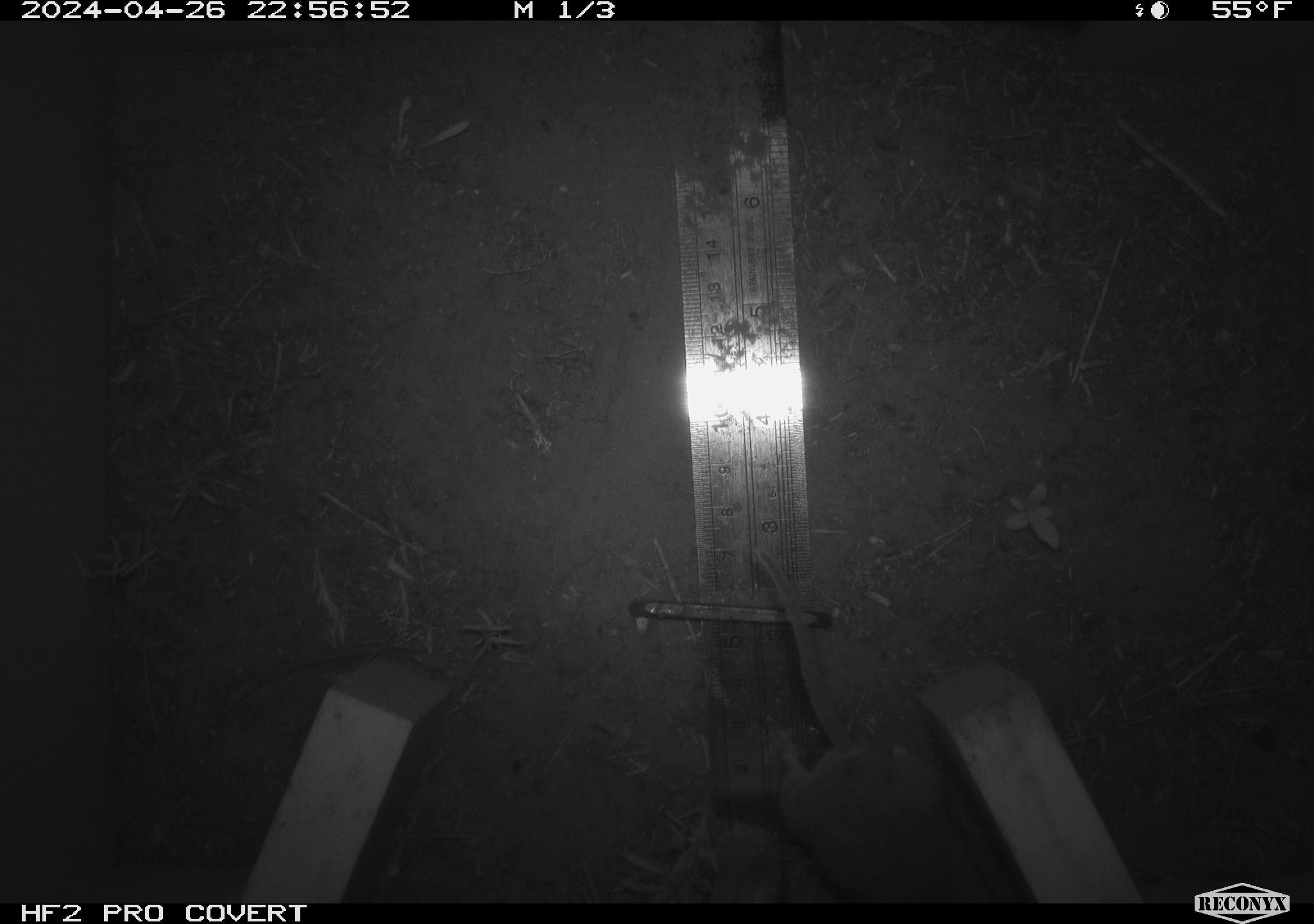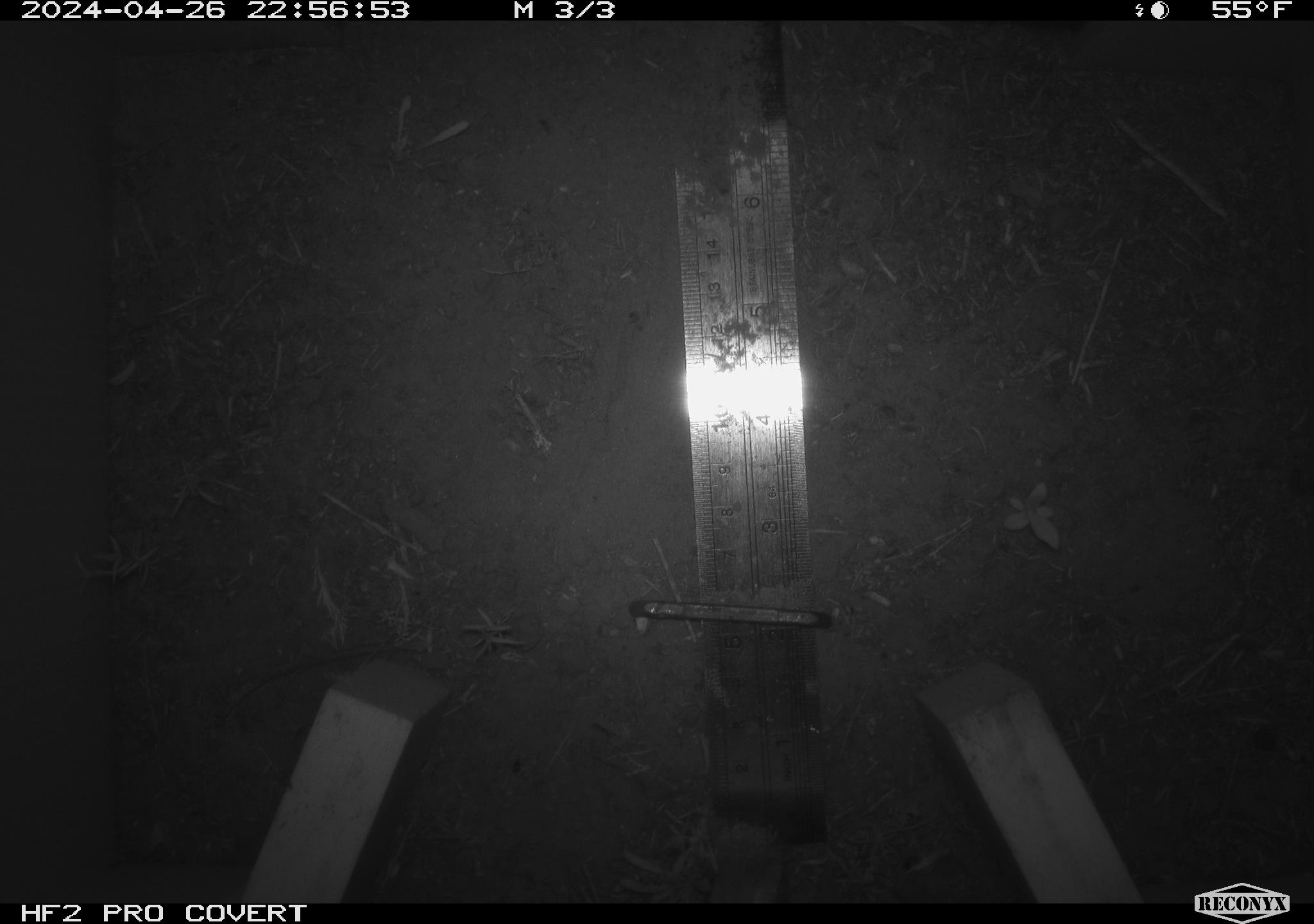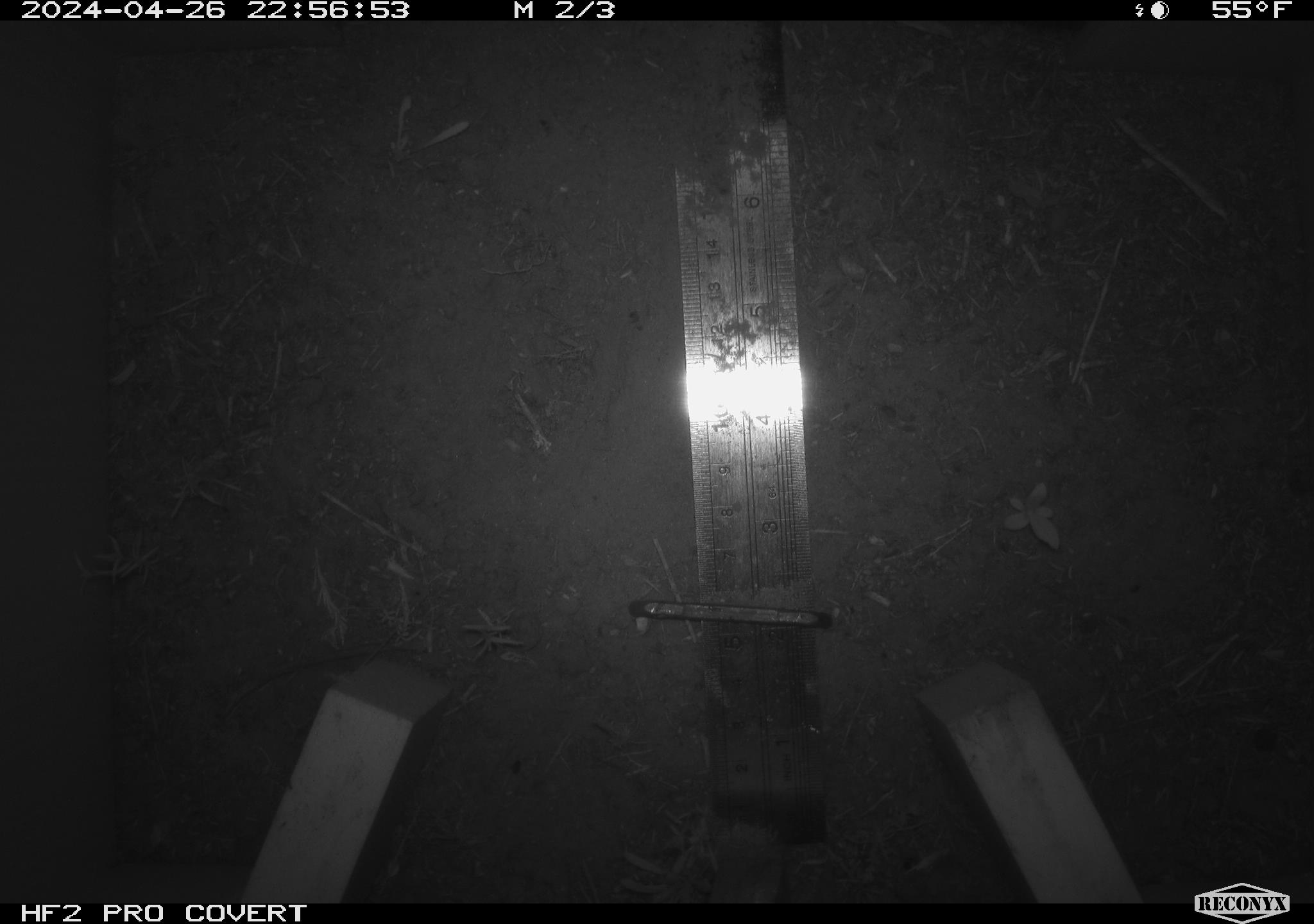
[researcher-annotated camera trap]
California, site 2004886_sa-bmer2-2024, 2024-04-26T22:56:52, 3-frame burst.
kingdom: Animalia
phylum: Chordata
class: Mammalia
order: Rodentia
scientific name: Rodentia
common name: mouse species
Mouse species (Rodentia).